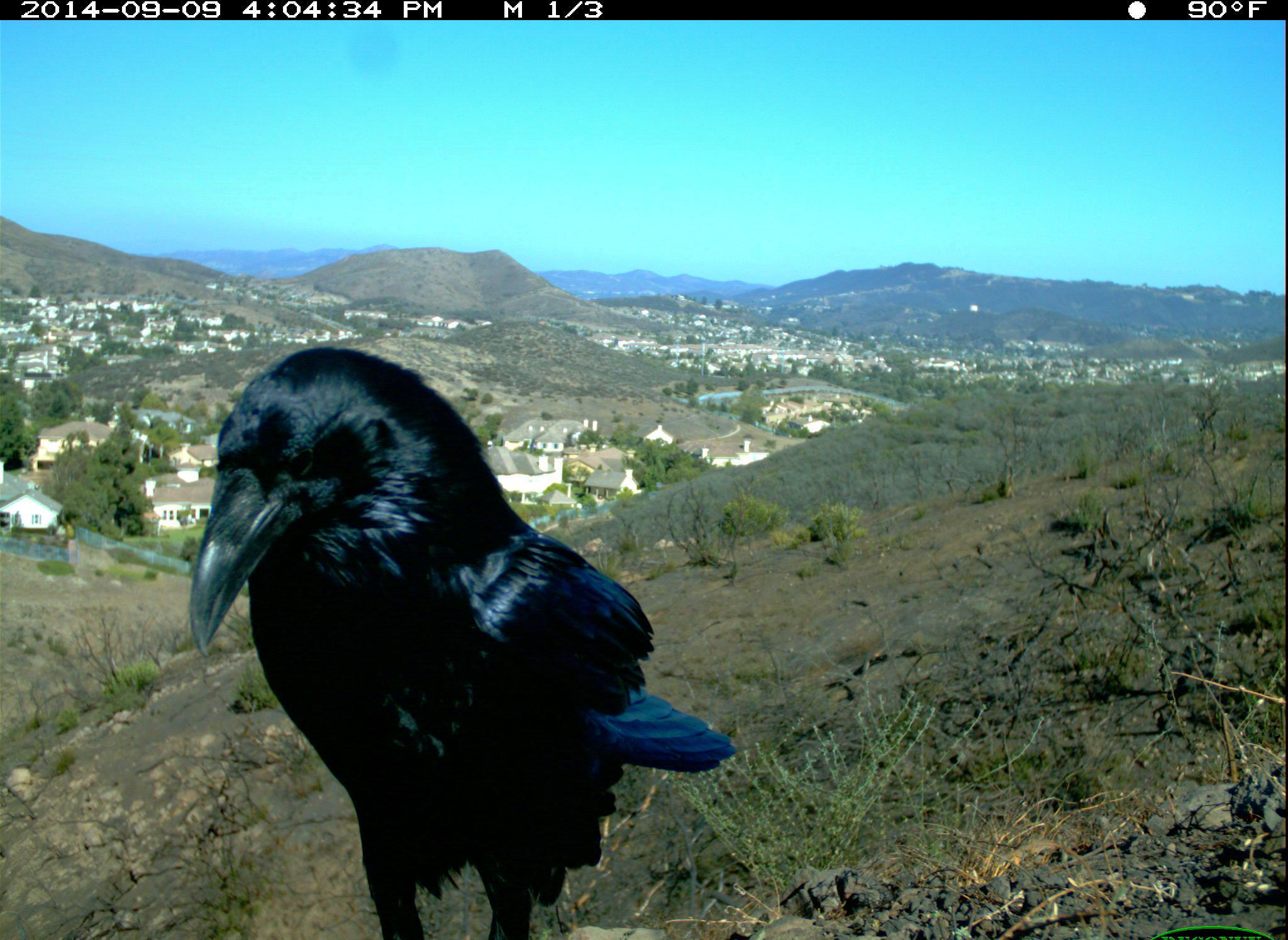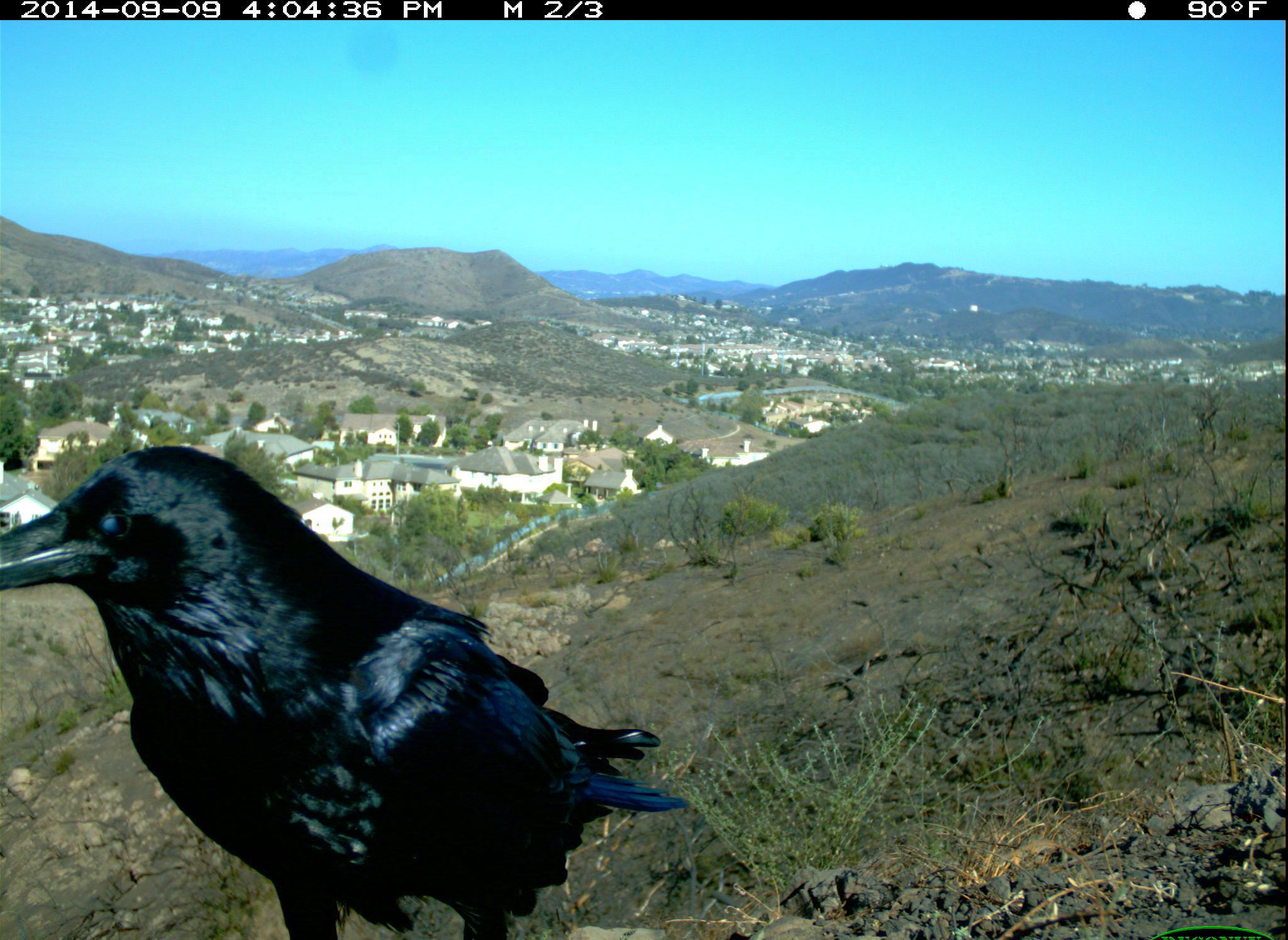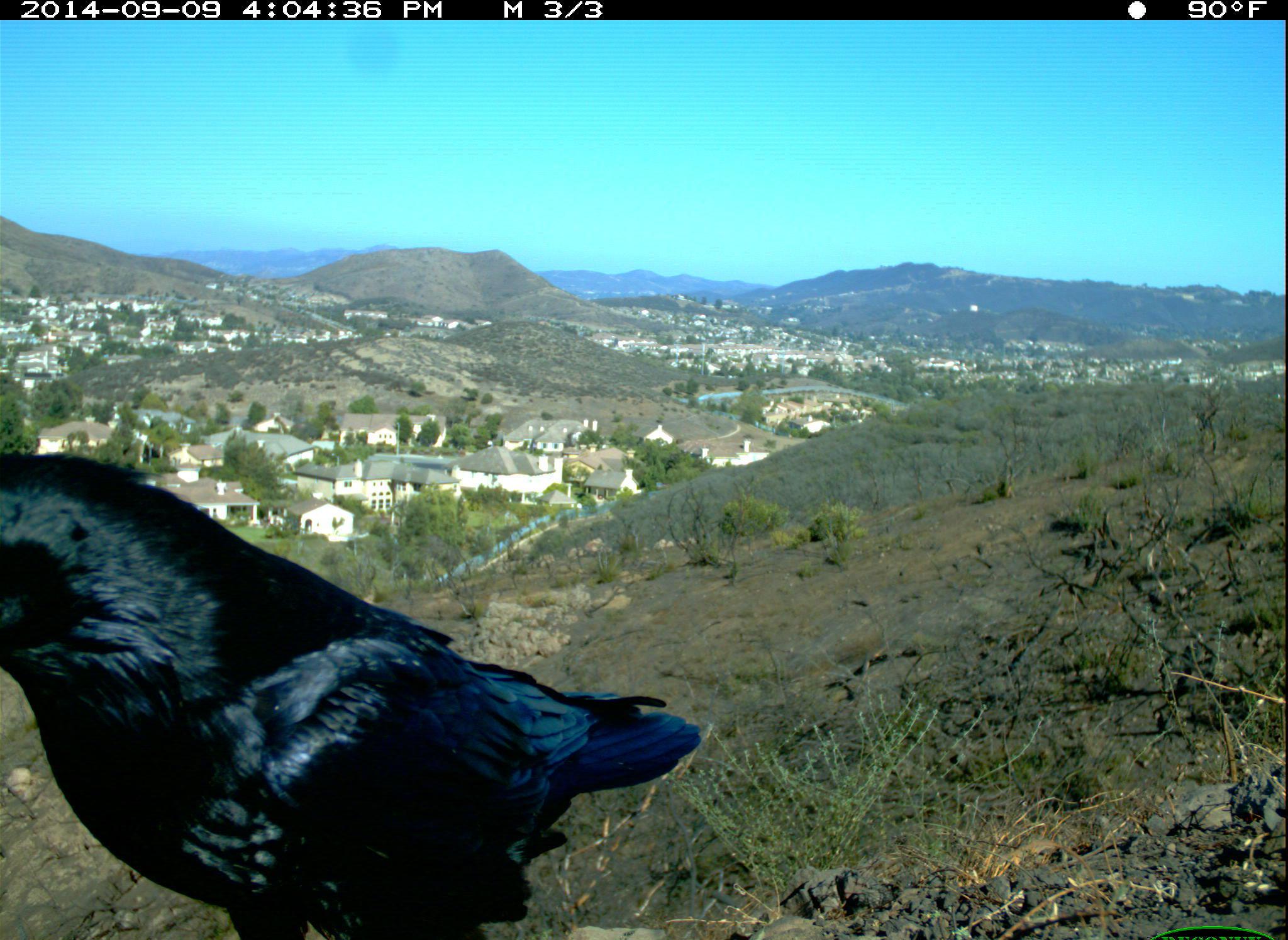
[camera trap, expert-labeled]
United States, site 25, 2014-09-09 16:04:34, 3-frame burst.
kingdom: Animalia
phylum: Chordata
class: Aves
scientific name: Aves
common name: bird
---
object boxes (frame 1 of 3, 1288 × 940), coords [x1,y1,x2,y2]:
bird: [188,342,737,940]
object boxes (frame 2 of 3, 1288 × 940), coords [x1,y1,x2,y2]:
bird: [0,446,693,940]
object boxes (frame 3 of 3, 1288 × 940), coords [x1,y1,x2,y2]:
bird: [0,451,704,940]